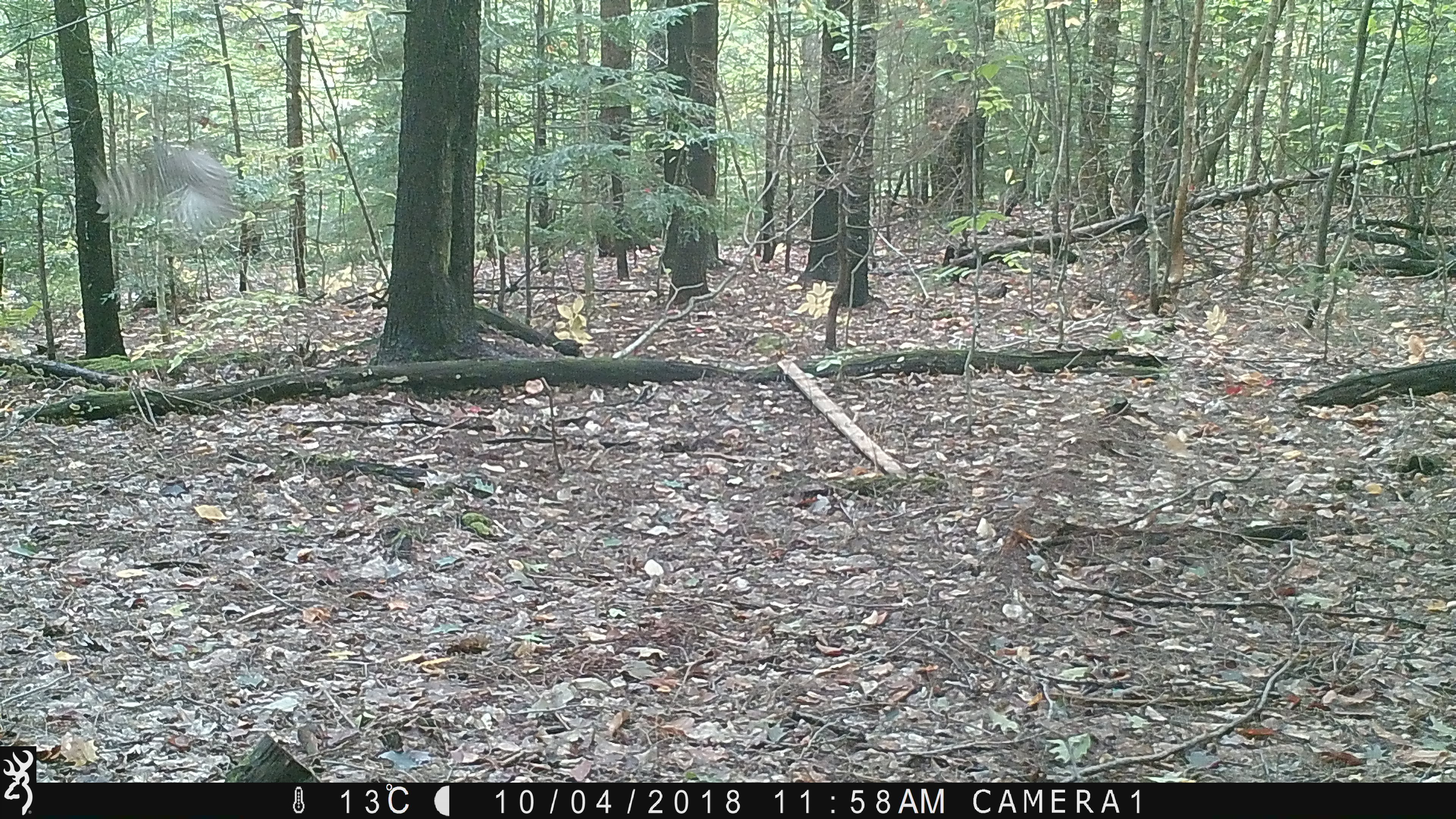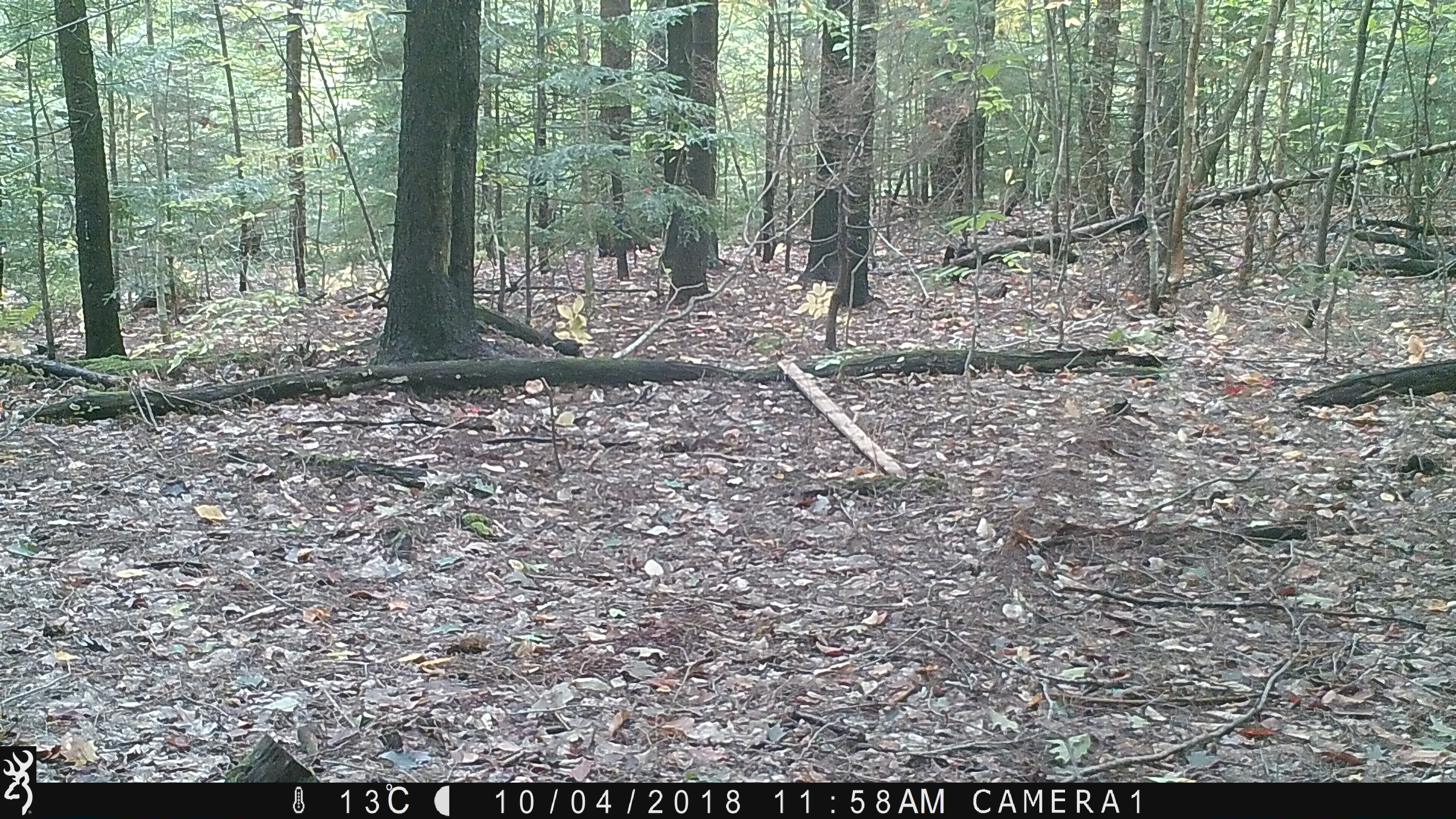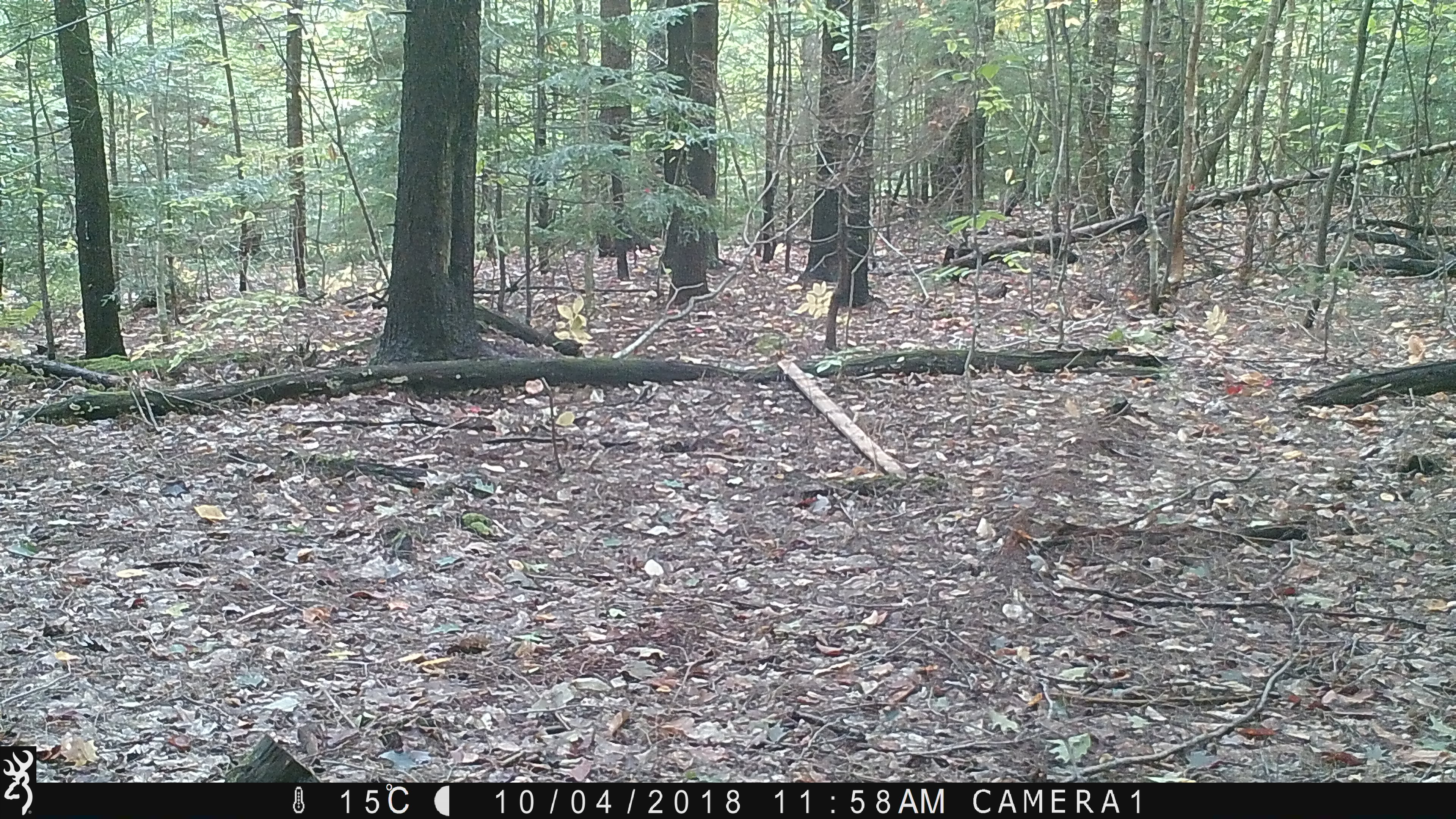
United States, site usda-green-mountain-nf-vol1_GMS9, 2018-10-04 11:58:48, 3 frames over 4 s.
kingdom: Animalia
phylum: Chordata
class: Aves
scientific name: Aves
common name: bird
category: bird sp.